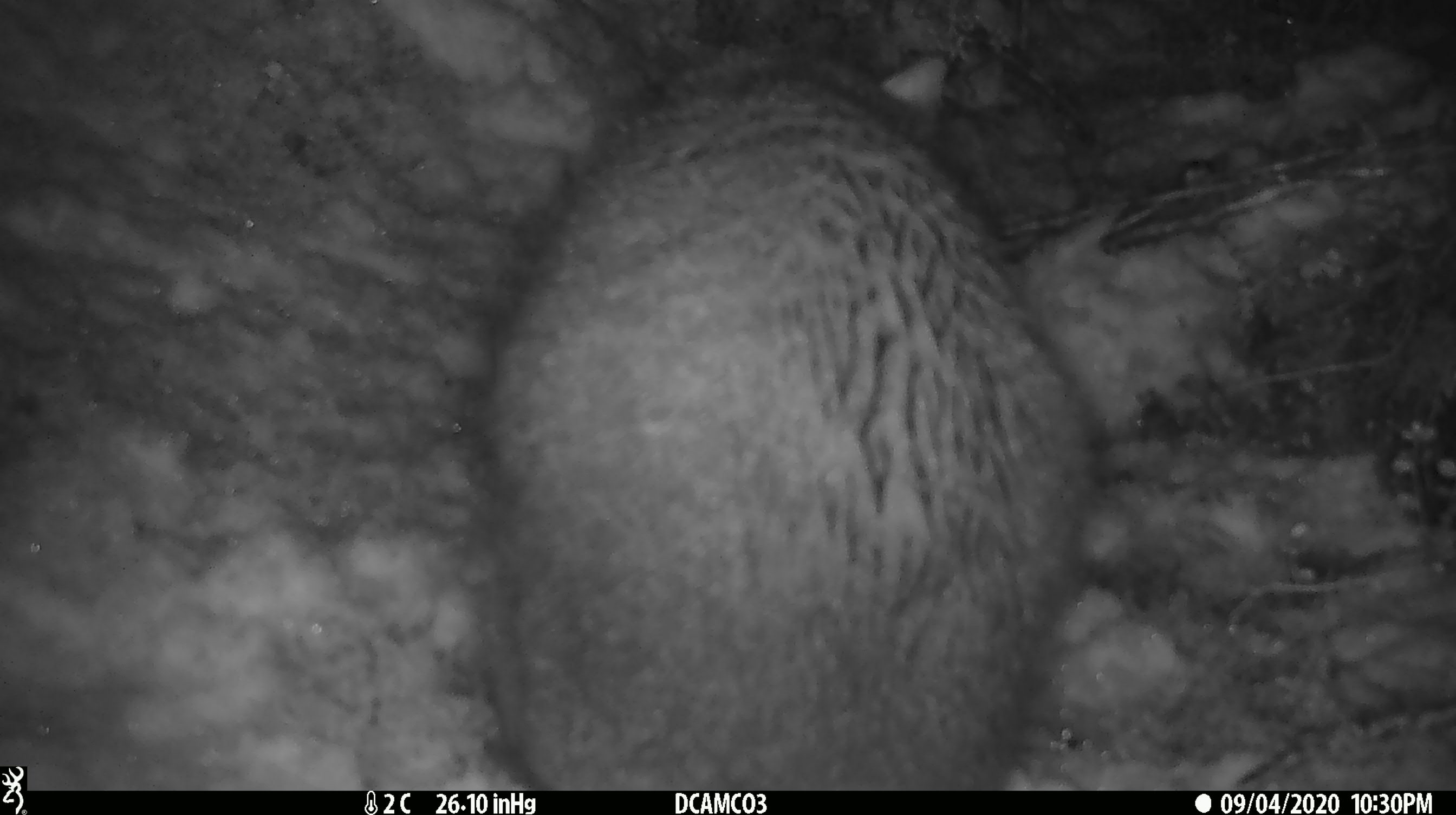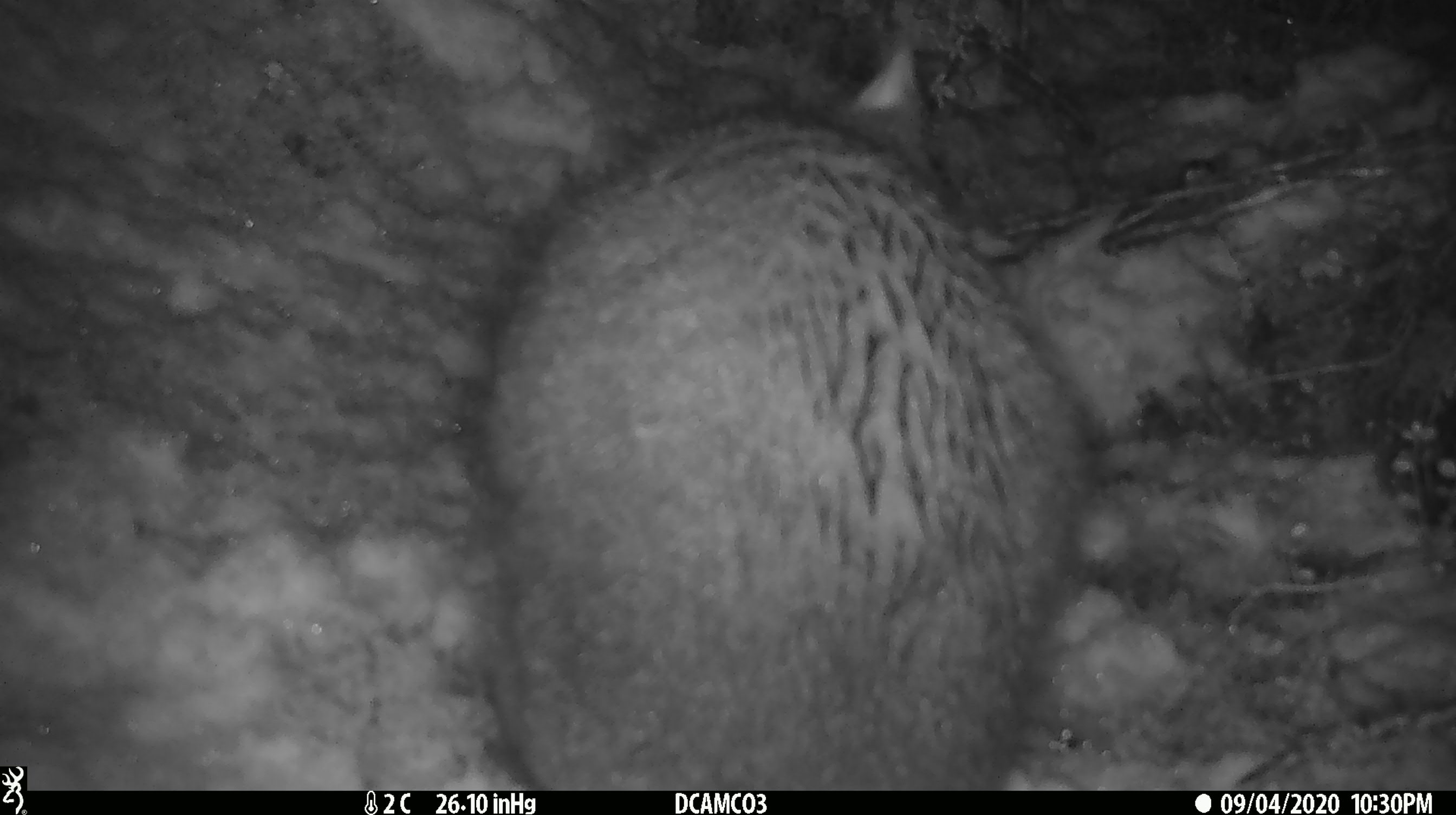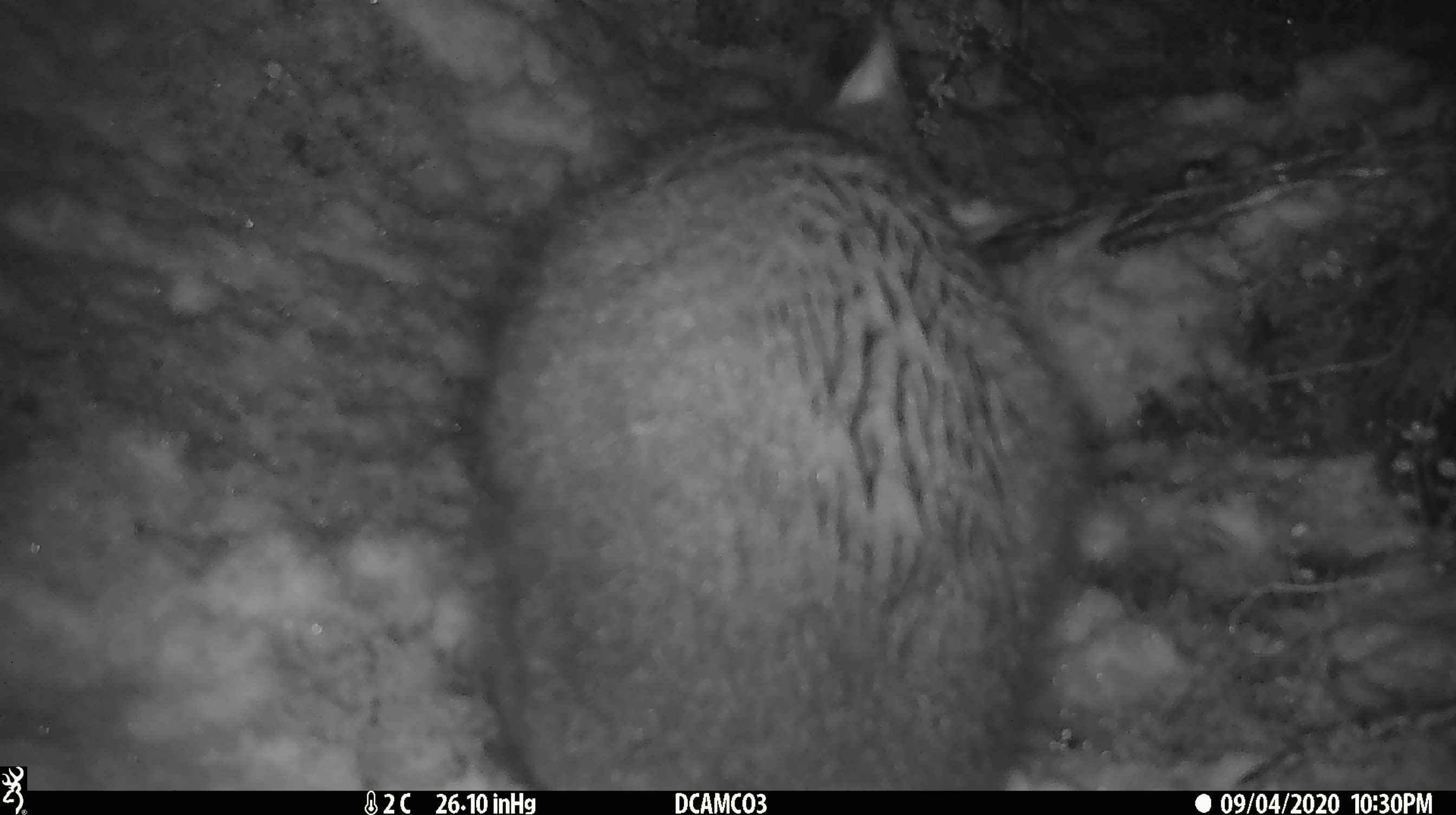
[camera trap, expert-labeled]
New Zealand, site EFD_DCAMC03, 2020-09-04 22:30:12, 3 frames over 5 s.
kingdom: Animalia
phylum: Chordata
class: Mammalia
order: Diprotodontia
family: Phalangeridae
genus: Trichosurus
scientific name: Trichosurus vulpecula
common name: common brushtail possum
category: possum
Possum (common brushtail possum) (Trichosurus vulpecula).